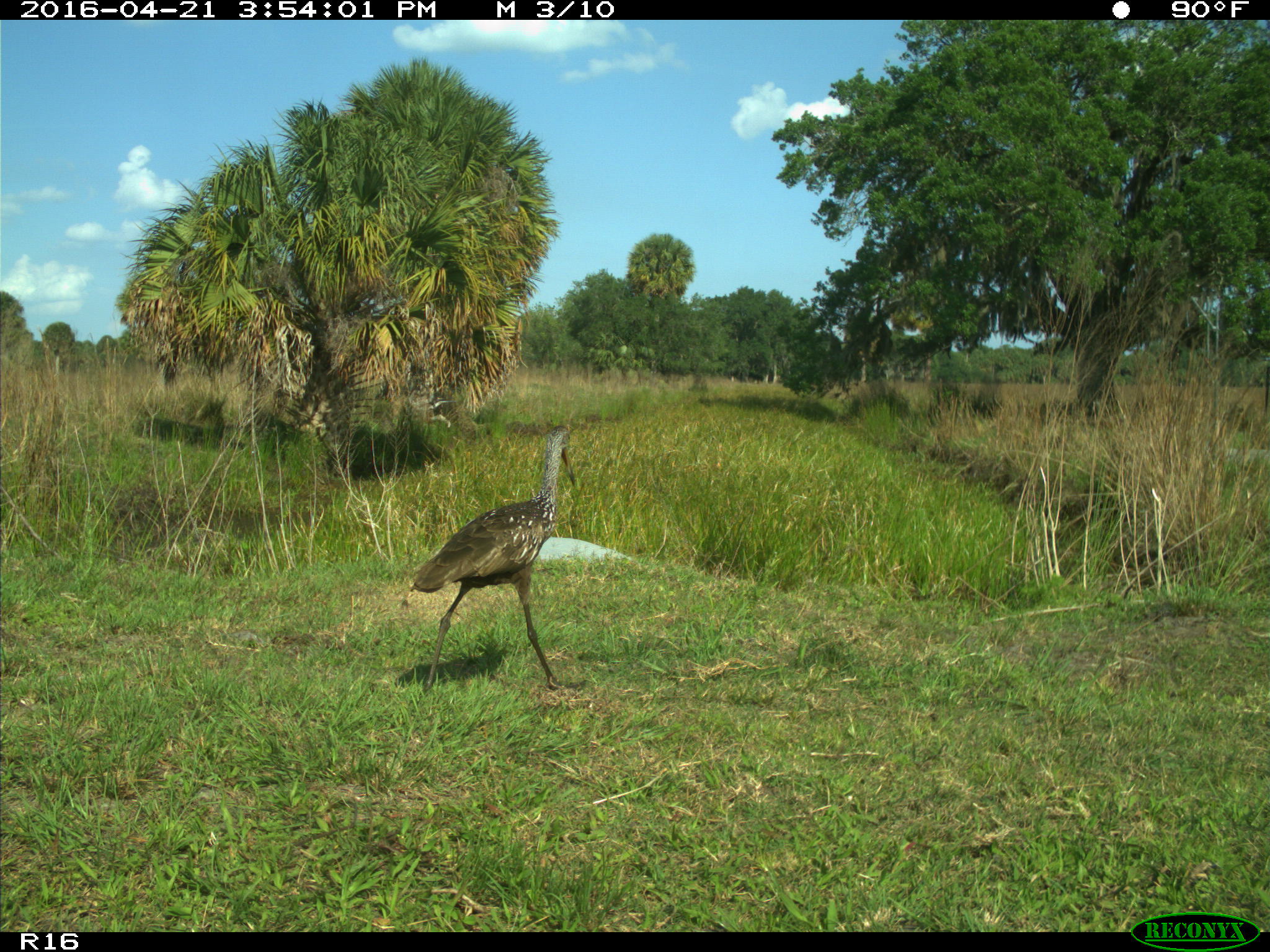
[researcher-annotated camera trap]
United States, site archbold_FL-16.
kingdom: Animalia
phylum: Chordata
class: Aves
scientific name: Aves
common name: birds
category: unidentified bird